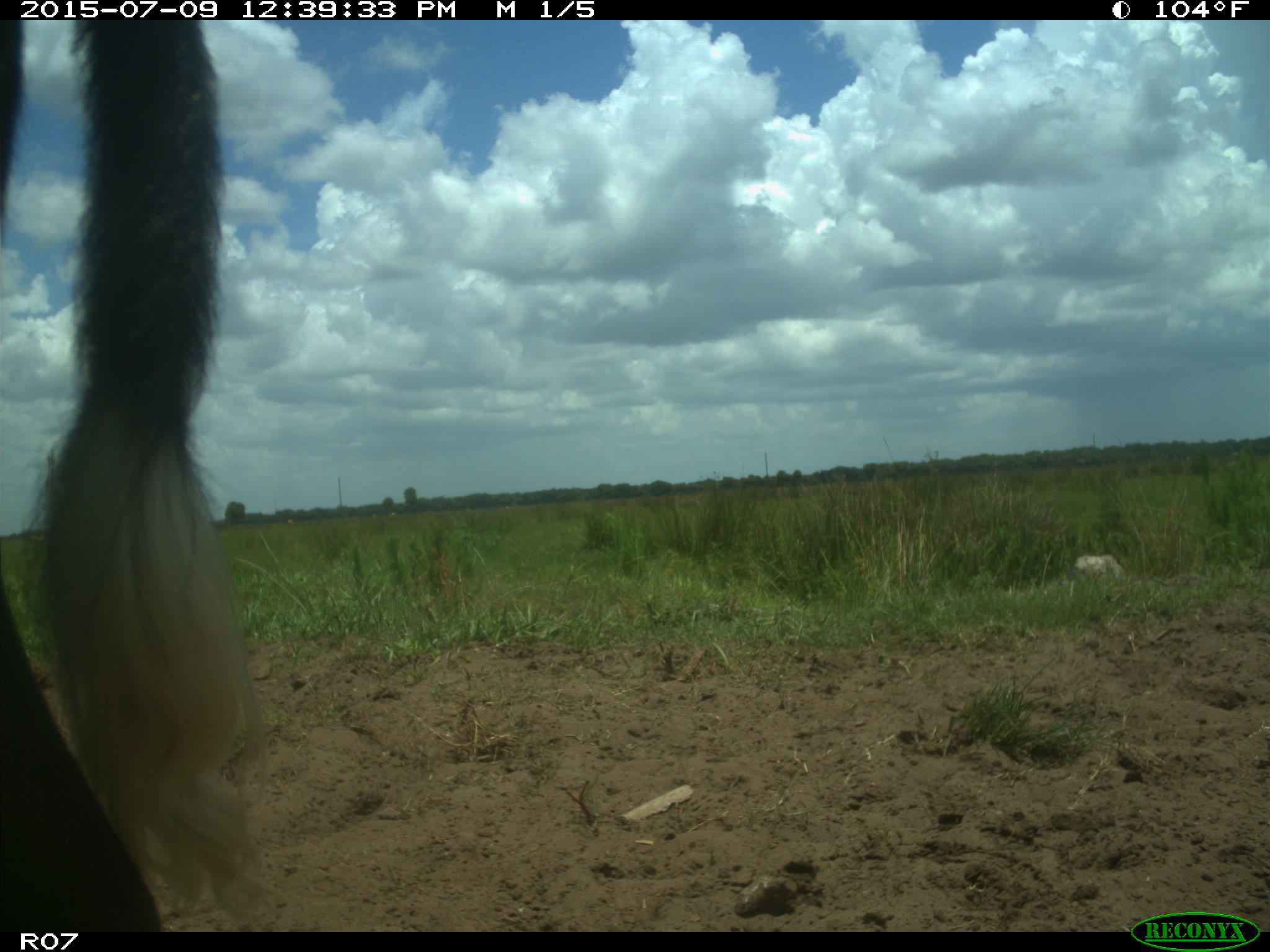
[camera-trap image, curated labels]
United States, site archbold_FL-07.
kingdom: Animalia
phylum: Chordata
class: Mammalia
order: Artiodactyla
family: Bovidae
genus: Bos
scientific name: Bos taurus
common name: domestic cow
Bos taurus (domestic cow).